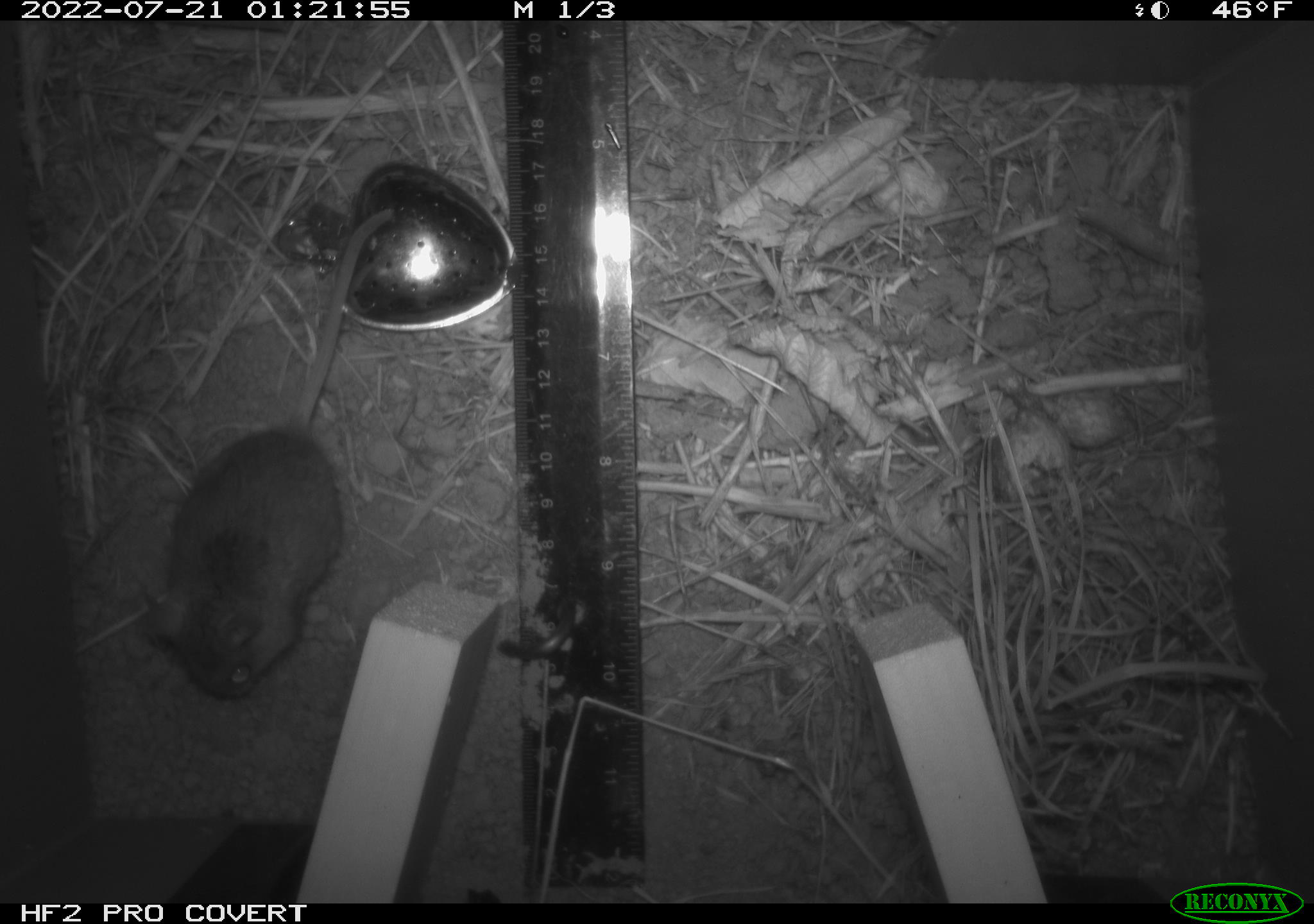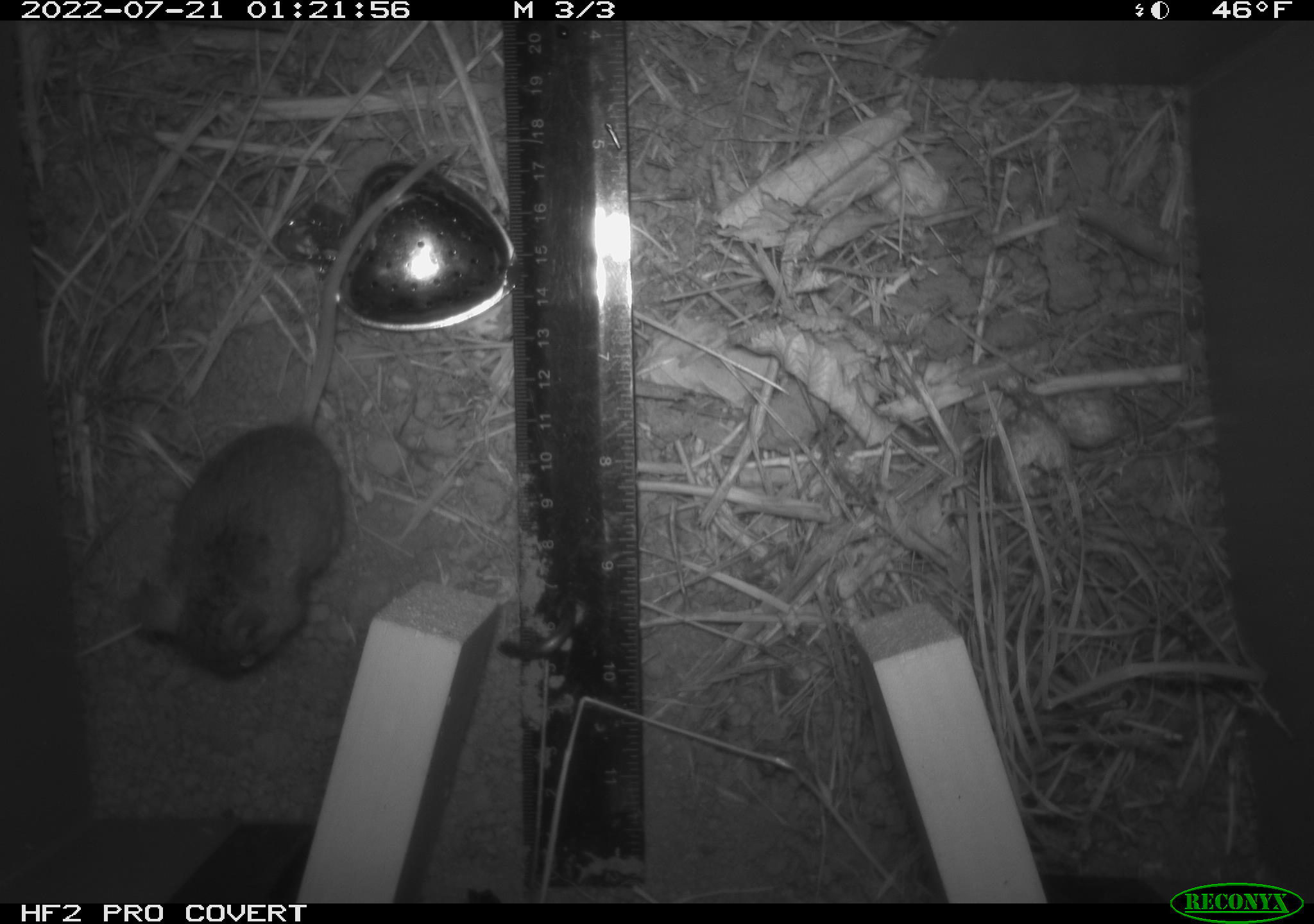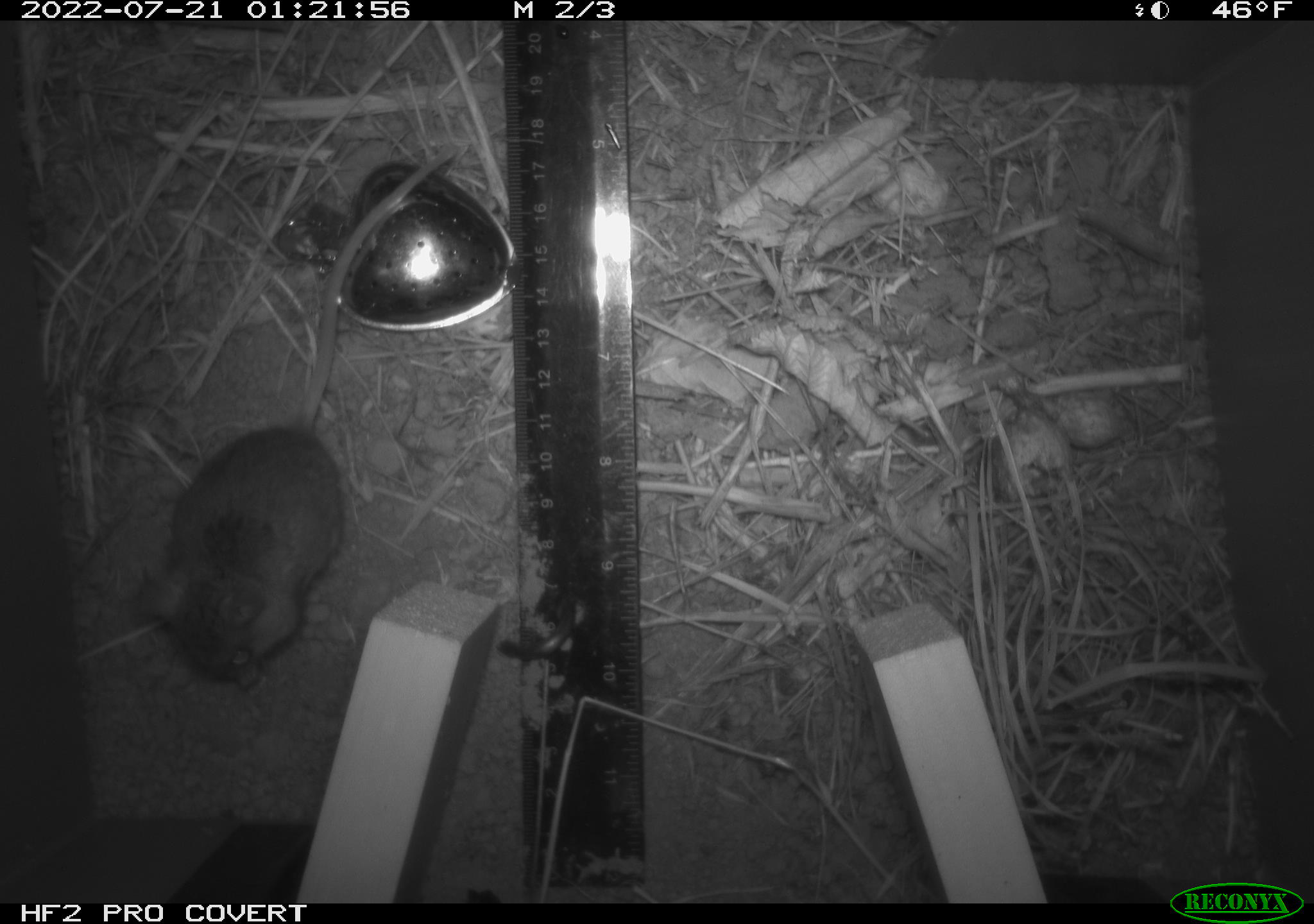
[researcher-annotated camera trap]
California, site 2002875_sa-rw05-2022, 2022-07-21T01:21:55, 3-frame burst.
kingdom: Animalia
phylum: Chordata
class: Mammalia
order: Rodentia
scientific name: Rodentia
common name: mouse species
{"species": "mouse species (Rodentia)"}